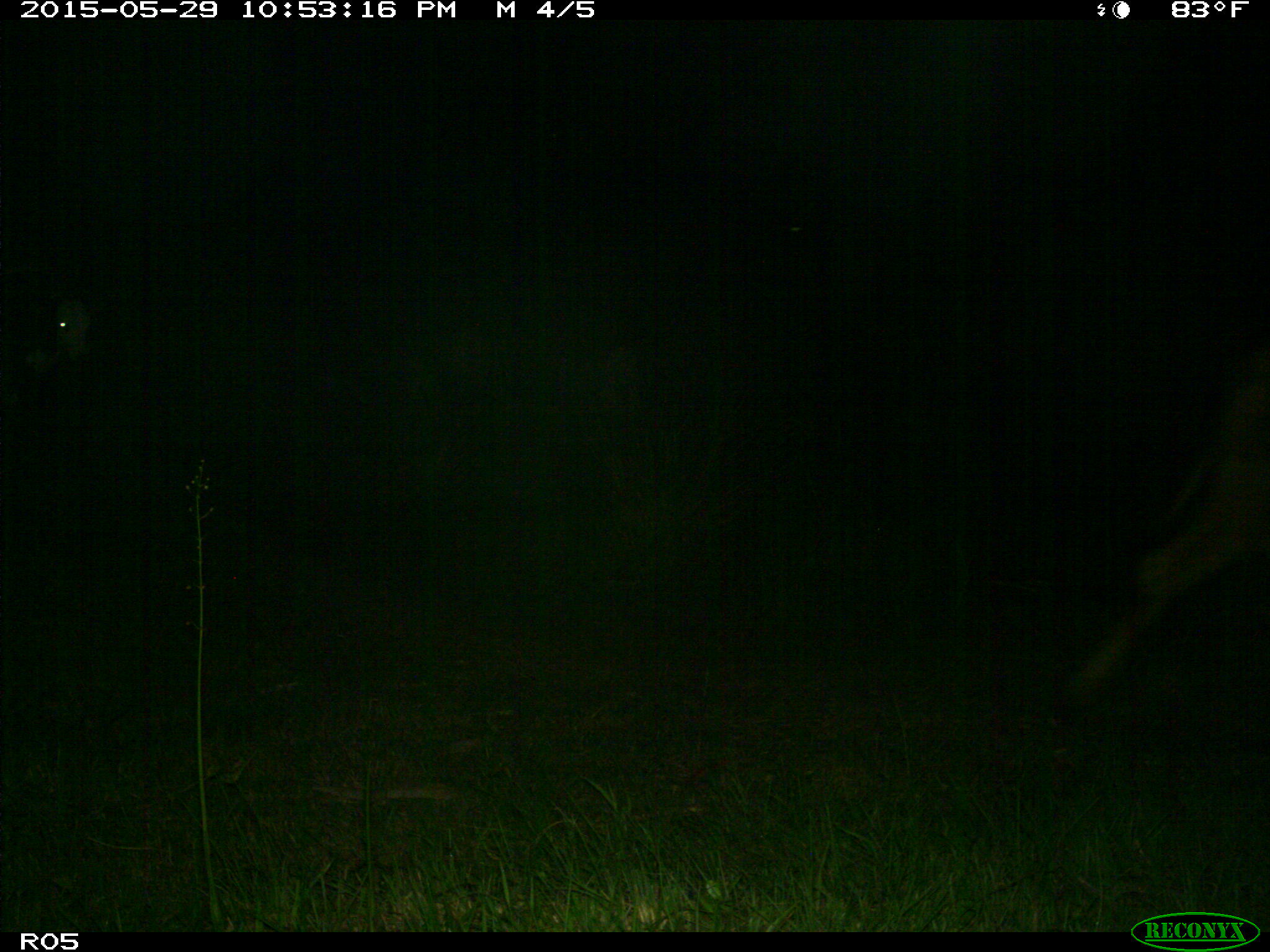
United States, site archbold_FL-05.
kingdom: Animalia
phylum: Chordata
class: Mammalia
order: Artiodactyla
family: Bovidae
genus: Bos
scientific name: Bos taurus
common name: domestic cow